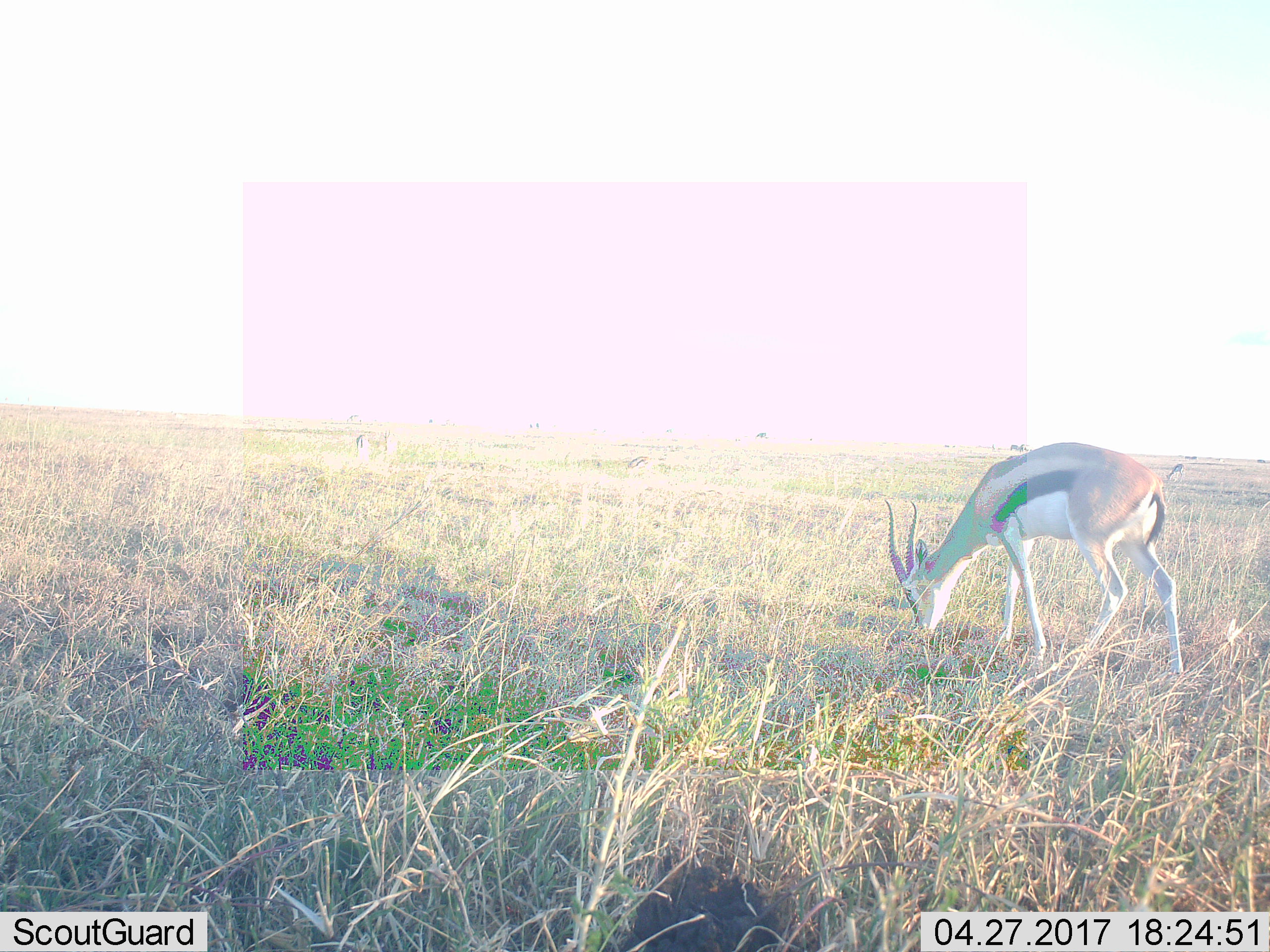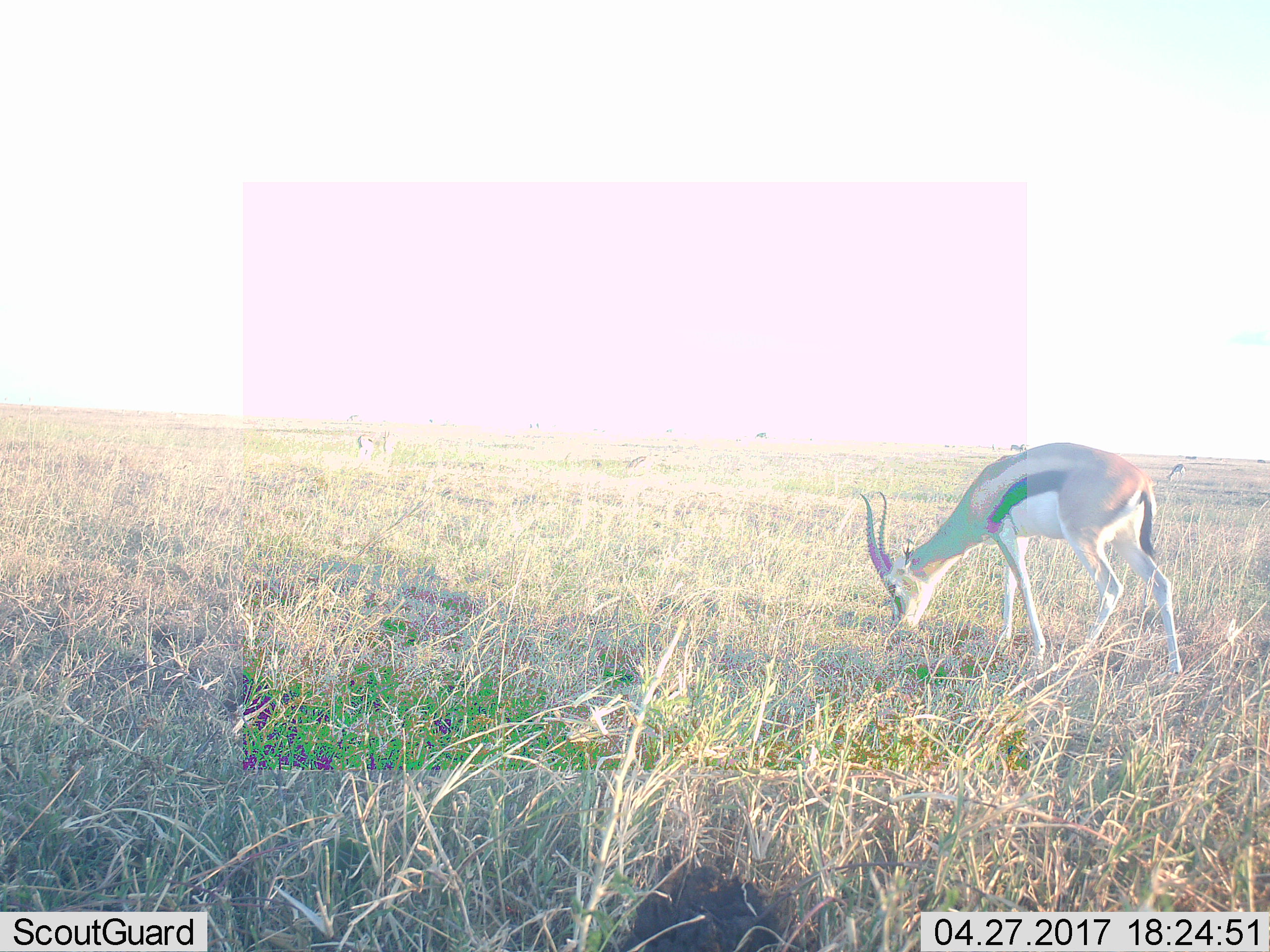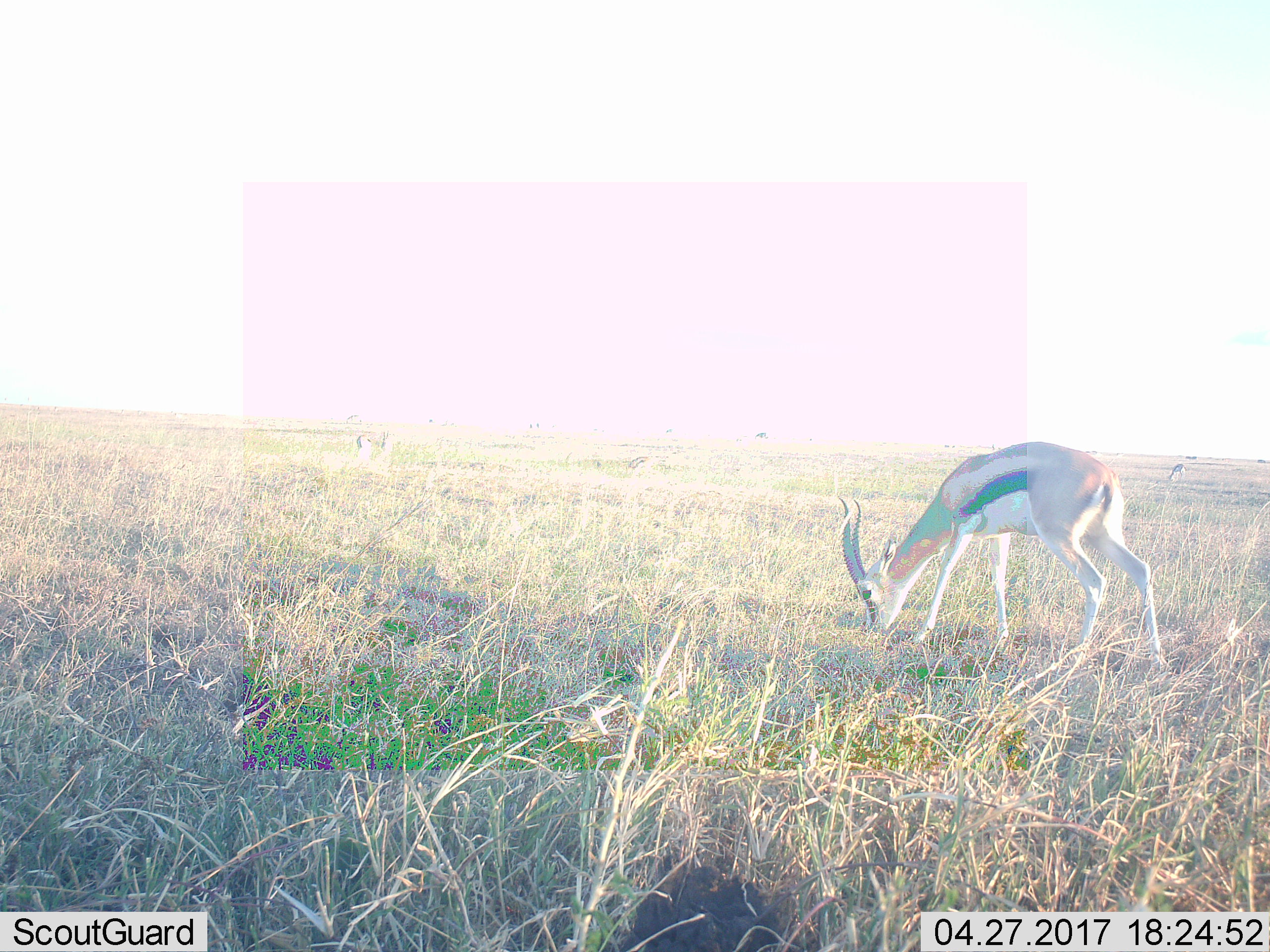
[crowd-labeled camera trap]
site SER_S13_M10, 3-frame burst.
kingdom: Animalia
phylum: Chordata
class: Mammalia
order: Artiodactyla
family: Bovidae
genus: Eudorcas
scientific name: Eudorcas thomsonii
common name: thomson's gazelle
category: gazellethomsons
Gazellethomsons (thomson's gazelle) (Eudorcas thomsonii), count 2. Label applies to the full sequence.